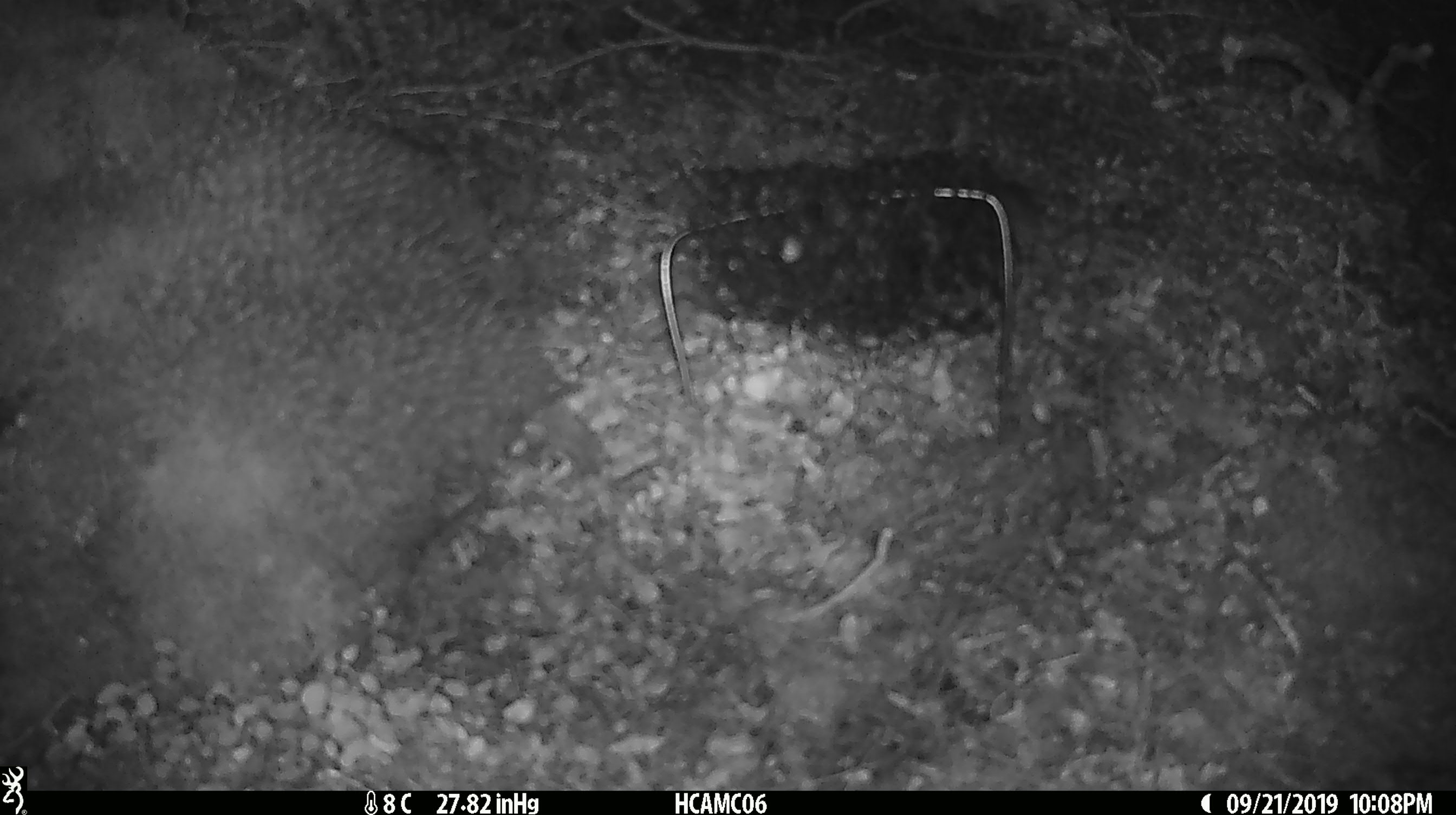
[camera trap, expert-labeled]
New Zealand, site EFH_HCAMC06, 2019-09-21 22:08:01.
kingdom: Animalia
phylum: Chordata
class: Mammalia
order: Rodentia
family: Muridae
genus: Mus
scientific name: Mus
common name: mouse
Mouse (Mus).